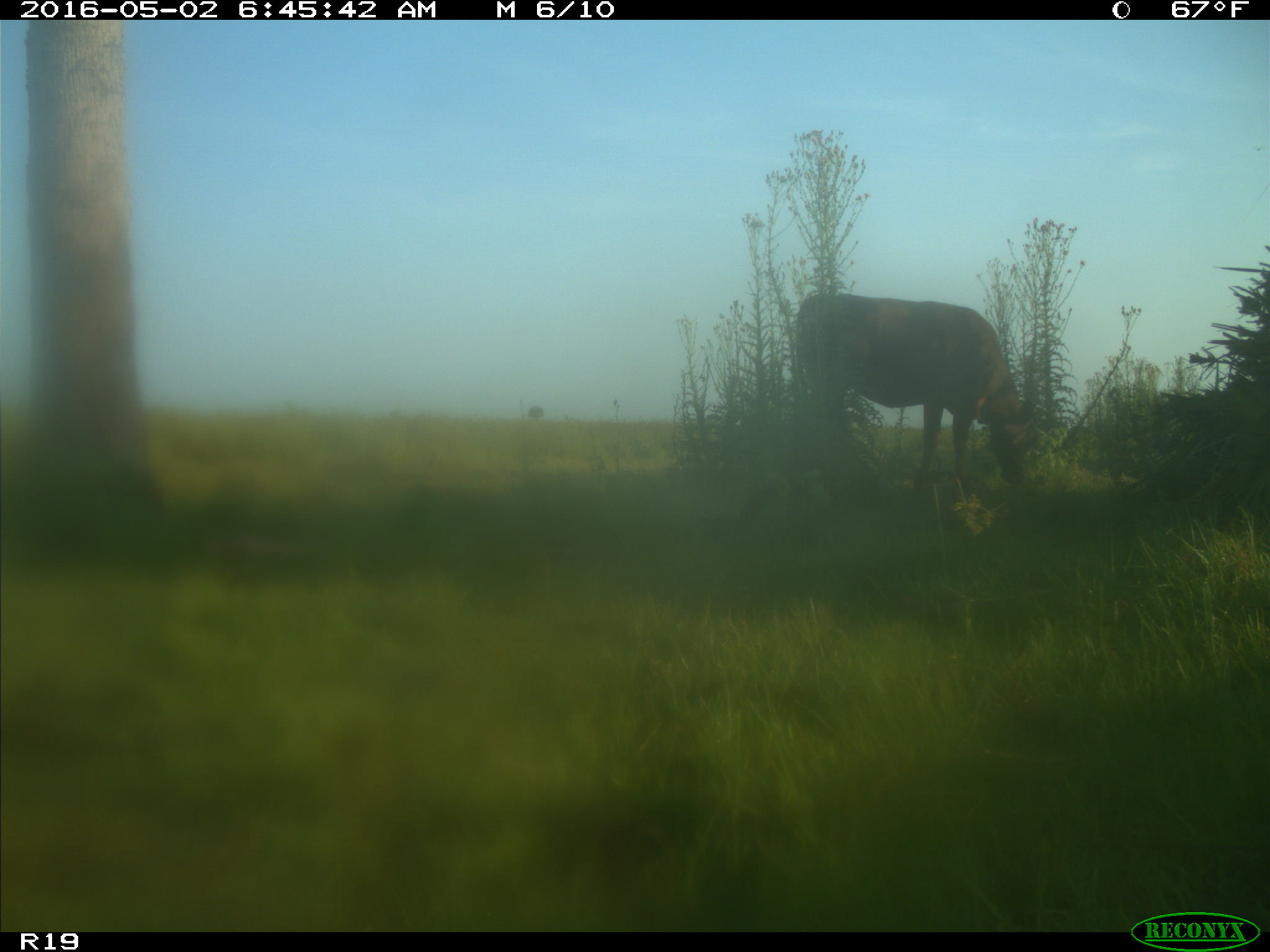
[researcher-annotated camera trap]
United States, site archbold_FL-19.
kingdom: Animalia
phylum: Chordata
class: Mammalia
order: Artiodactyla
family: Bovidae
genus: Bos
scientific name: Bos taurus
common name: domestic cow